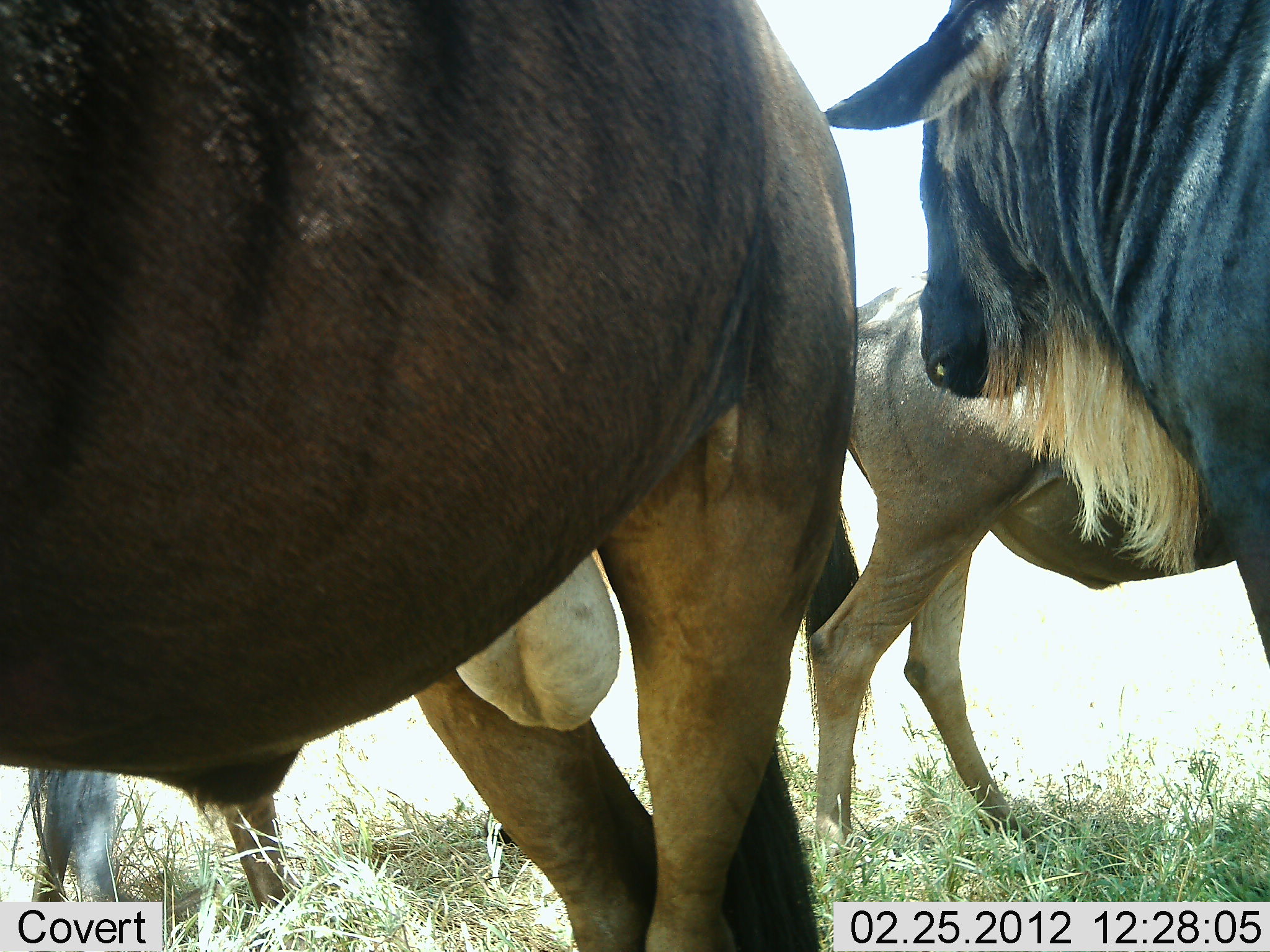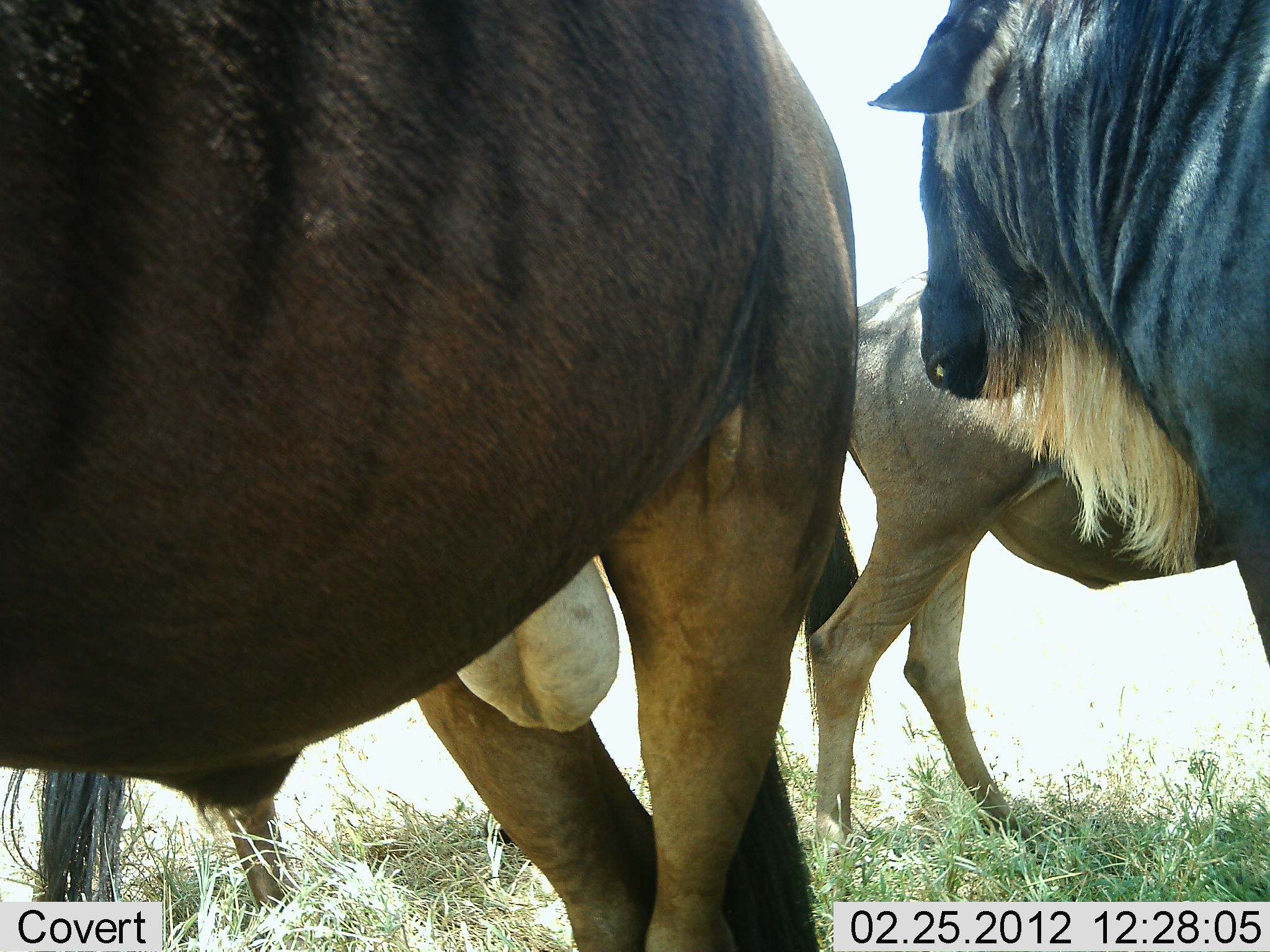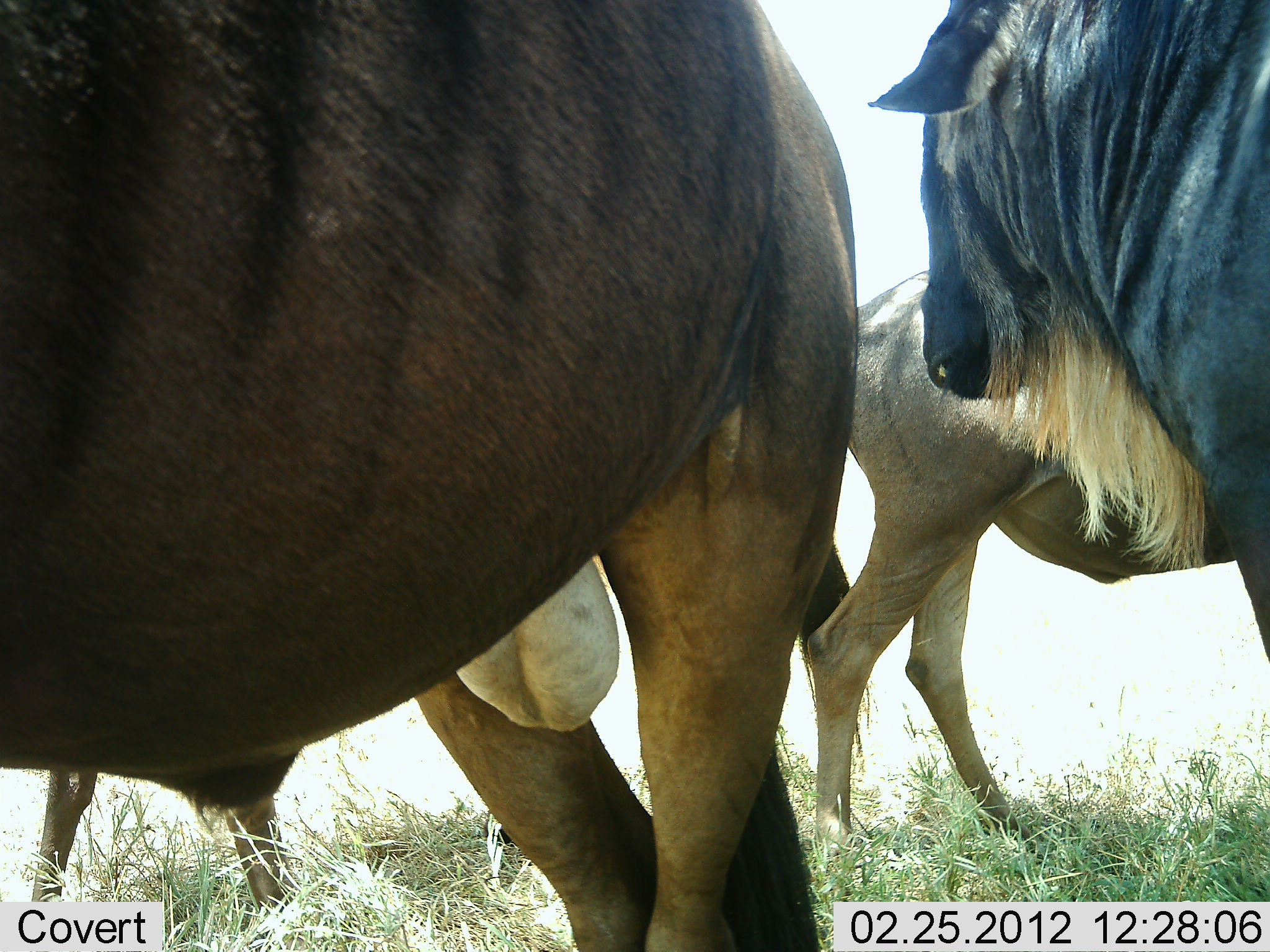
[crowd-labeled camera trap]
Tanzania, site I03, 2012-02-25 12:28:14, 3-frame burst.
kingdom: Animalia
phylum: Chordata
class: Mammalia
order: Artiodactyla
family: Bovidae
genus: Connochaetes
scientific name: Connochaetes taurinus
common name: blue wildebeest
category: wildebeest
Wildebeest (blue wildebeest) (Connochaetes taurinus), count 4. Behavior (volunteer vote fractions): standing 100%, resting 0%, moving 0%, interacting 0%. Young present (vote fraction): 0%. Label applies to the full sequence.